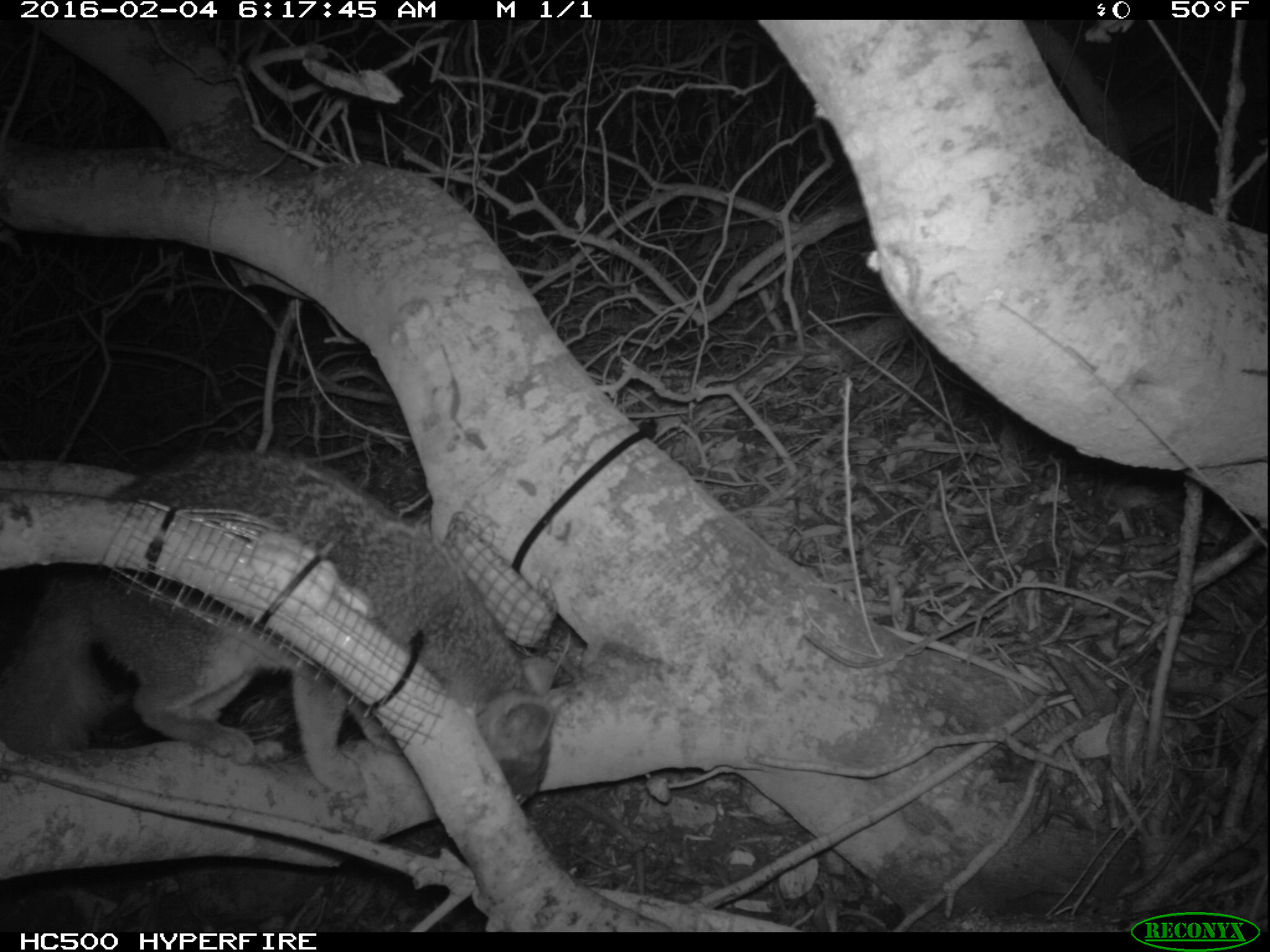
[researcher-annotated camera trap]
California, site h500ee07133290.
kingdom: Animalia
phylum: Chordata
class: Mammalia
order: Carnivora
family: Canidae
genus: Urocyon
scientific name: Urocyon littoralis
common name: island fox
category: fox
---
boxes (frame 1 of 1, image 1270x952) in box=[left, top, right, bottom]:
fox: box=[0, 439, 563, 814]